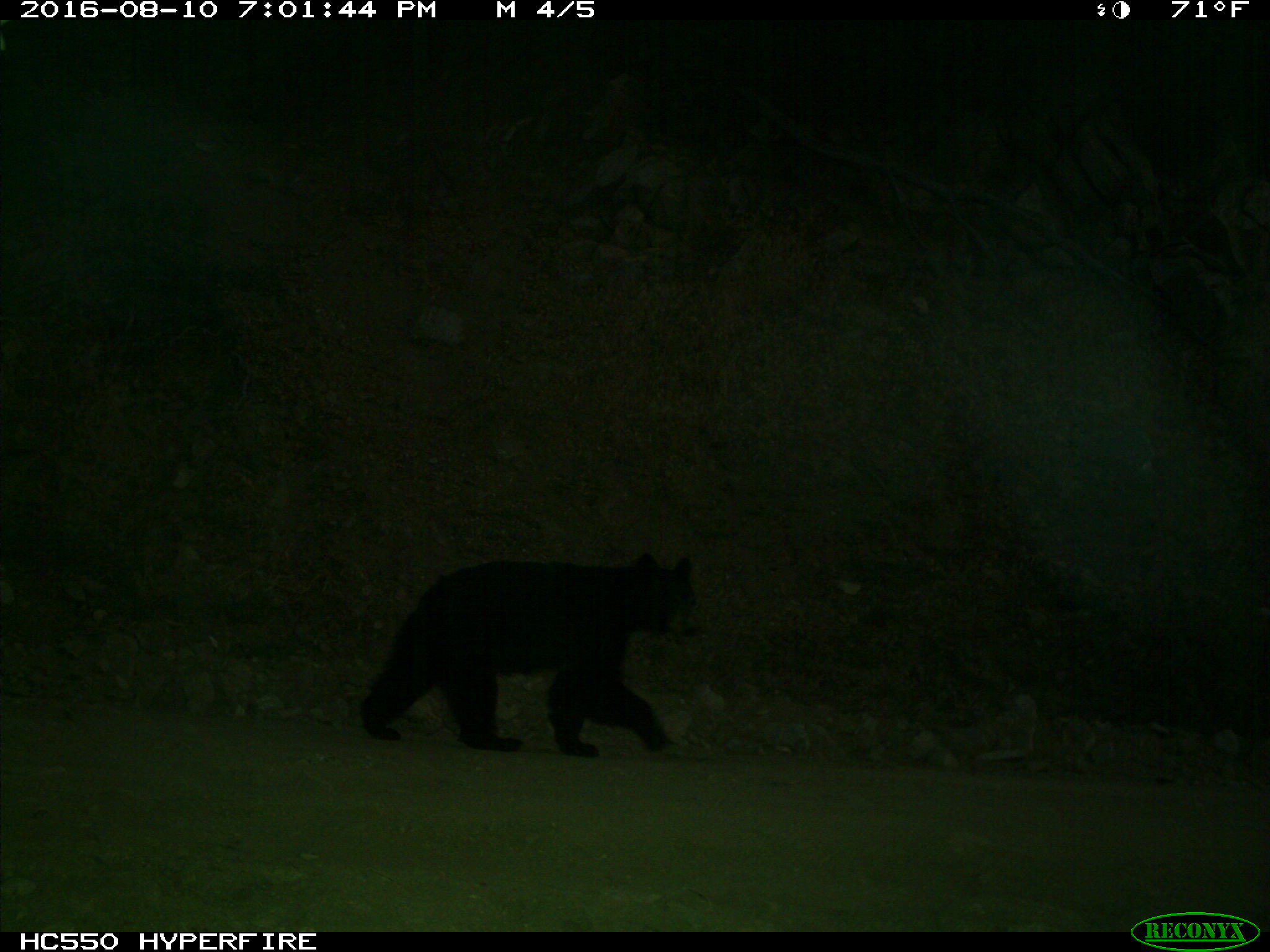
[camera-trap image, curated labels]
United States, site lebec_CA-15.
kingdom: Animalia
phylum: Chordata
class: Mammalia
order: Carnivora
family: Ursidae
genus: Ursus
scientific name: Ursus americanus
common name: american black bear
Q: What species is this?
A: Ursus americanus (american black bear).